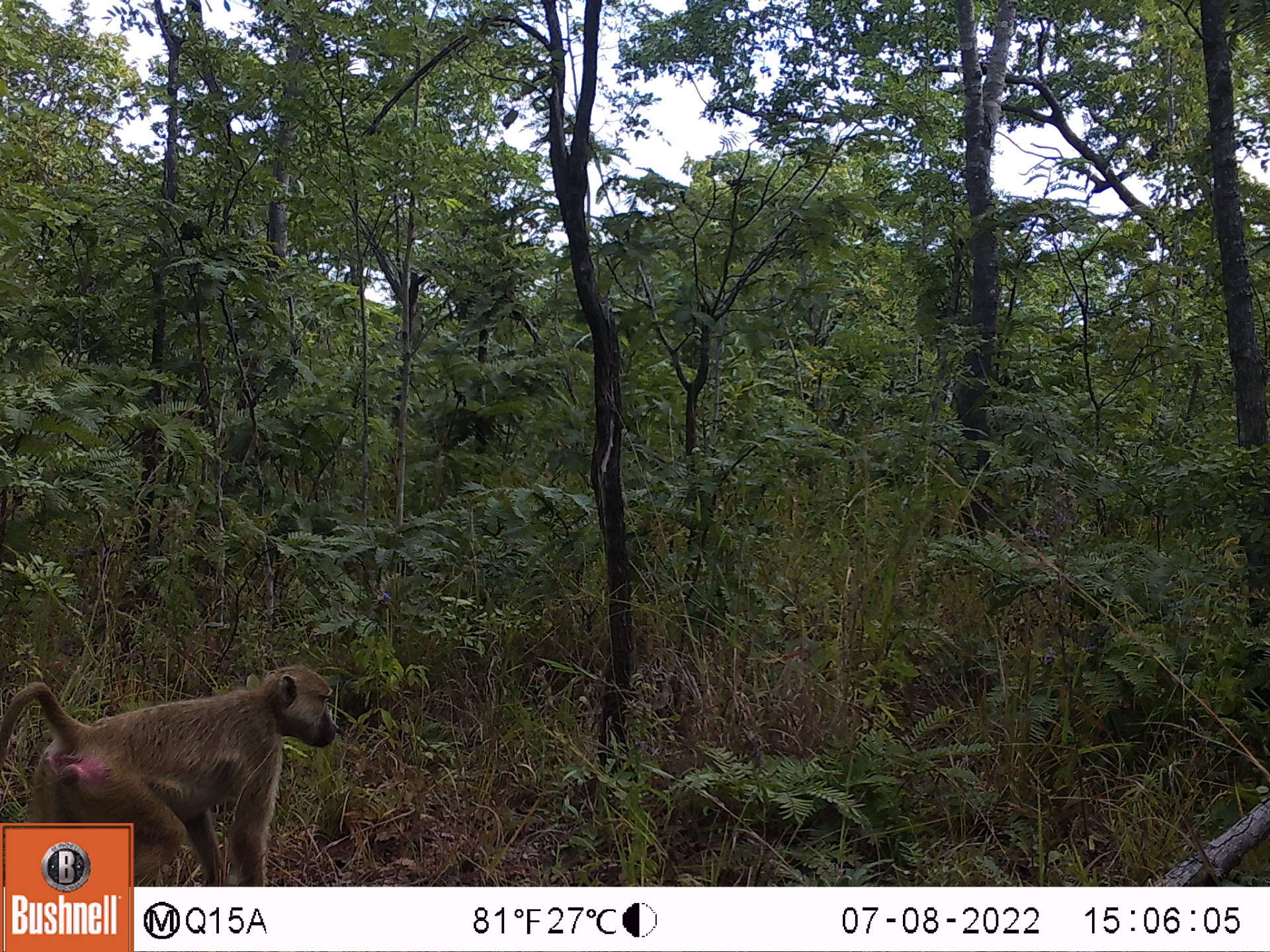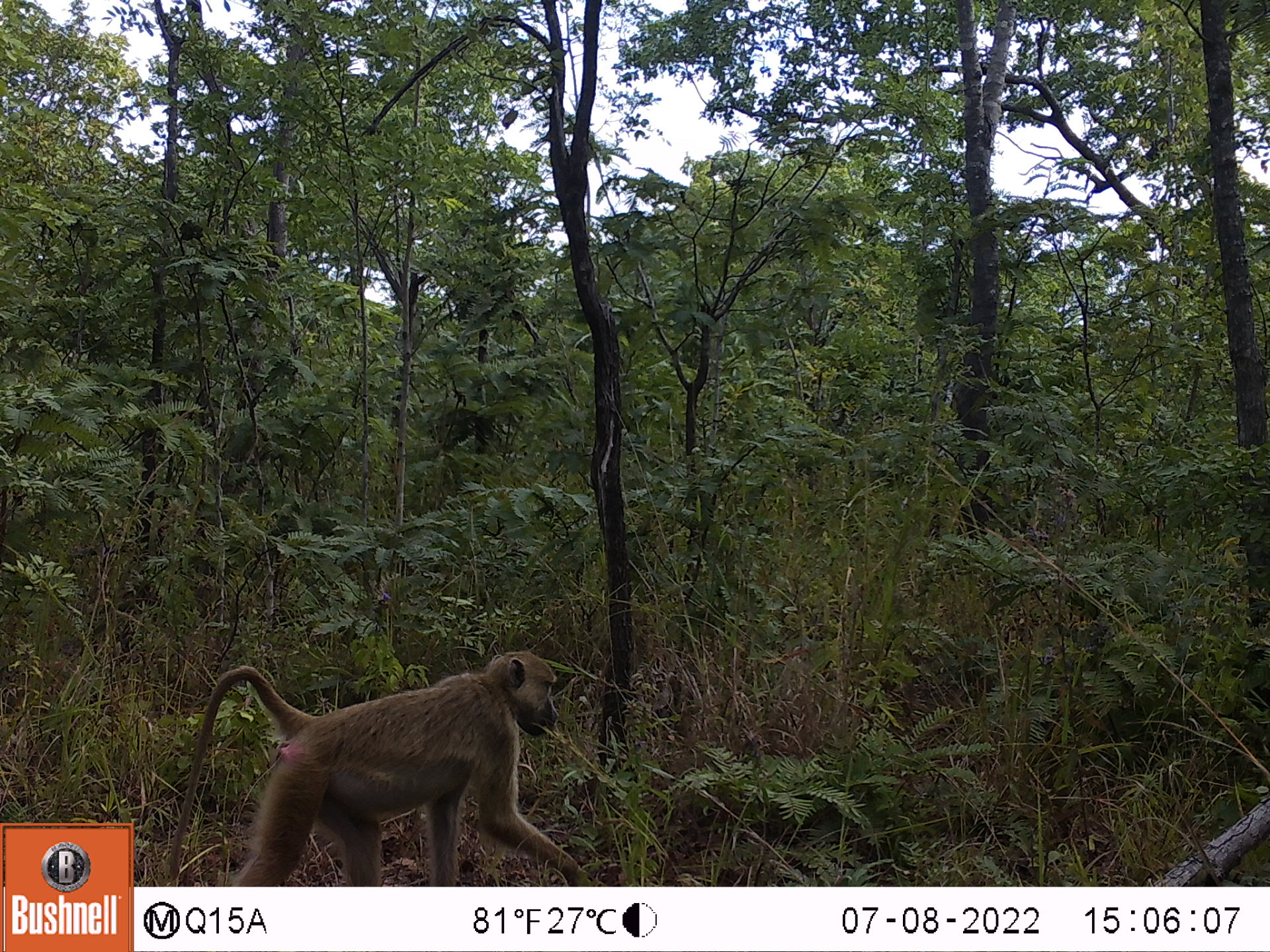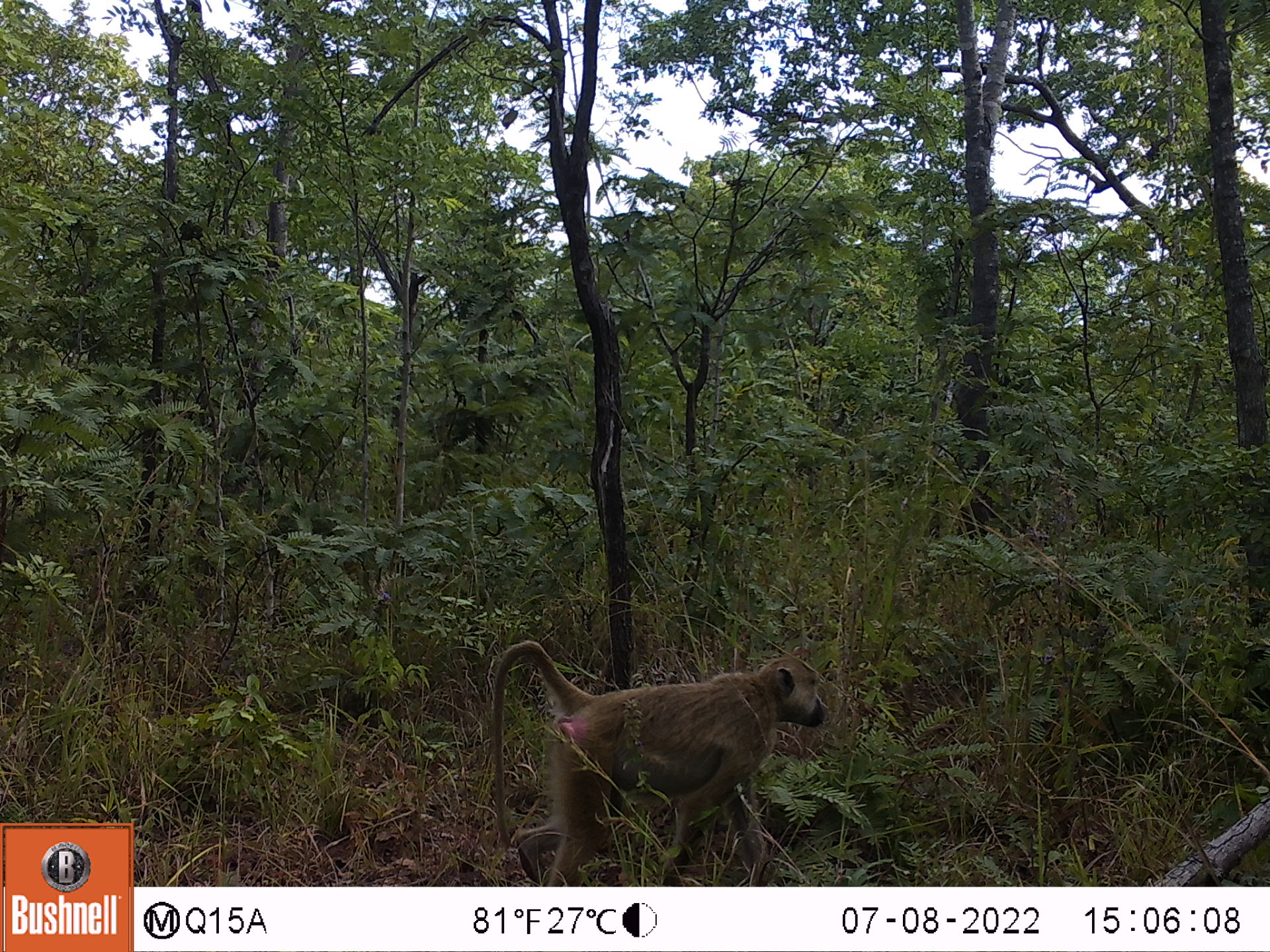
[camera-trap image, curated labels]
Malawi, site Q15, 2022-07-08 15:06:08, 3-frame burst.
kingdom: Animalia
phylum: Chordata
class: Mammalia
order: Primates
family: Cercopithecidae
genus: Papio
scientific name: Papio cynocephalus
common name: yellow baboon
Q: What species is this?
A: Yellow baboon (Papio cynocephalus).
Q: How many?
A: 1.